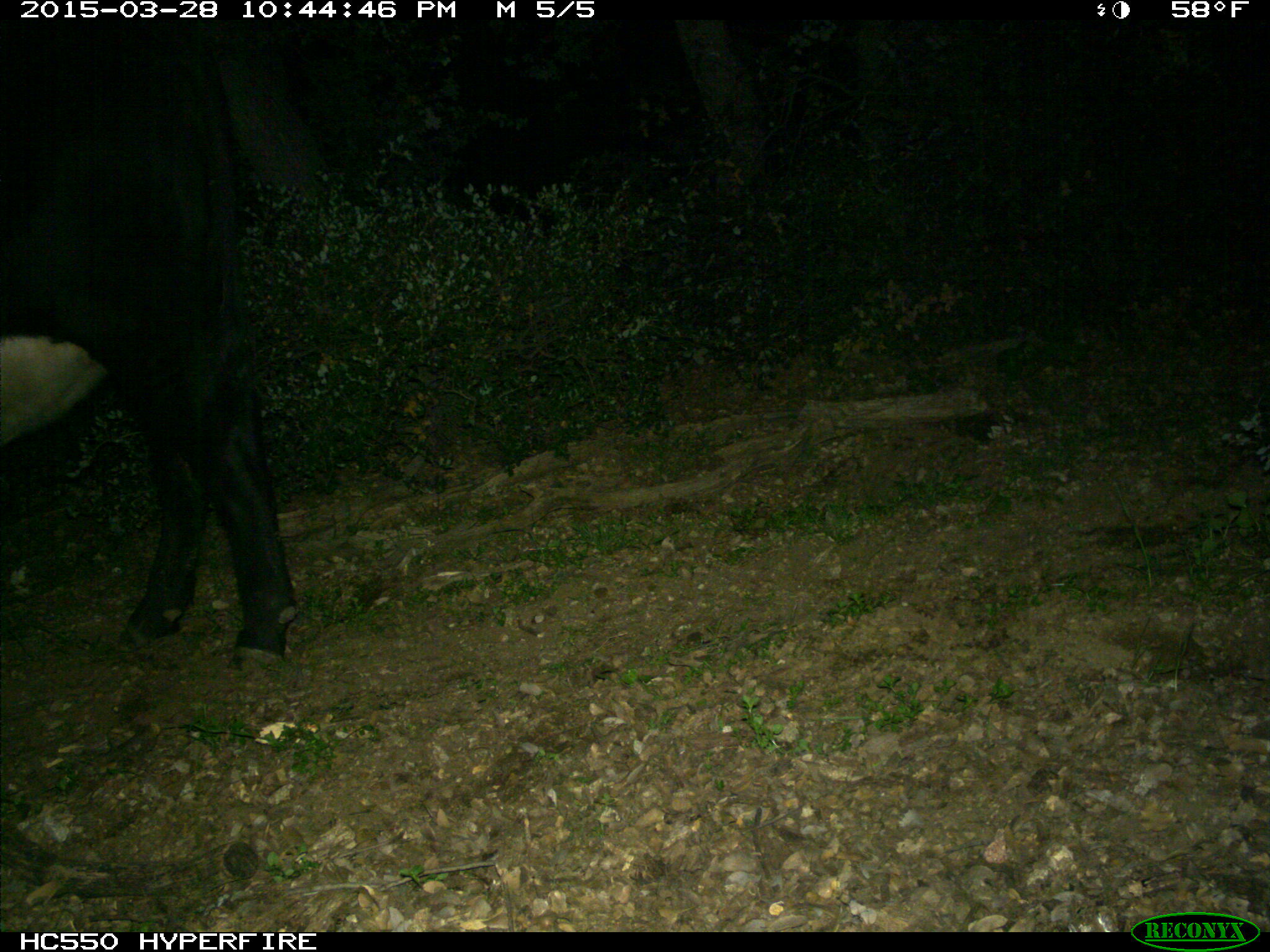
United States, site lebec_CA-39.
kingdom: Animalia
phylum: Chordata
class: Mammalia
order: Artiodactyla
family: Bovidae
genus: Bos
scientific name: Bos taurus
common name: domestic cow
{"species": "Bos taurus (domestic cow)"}